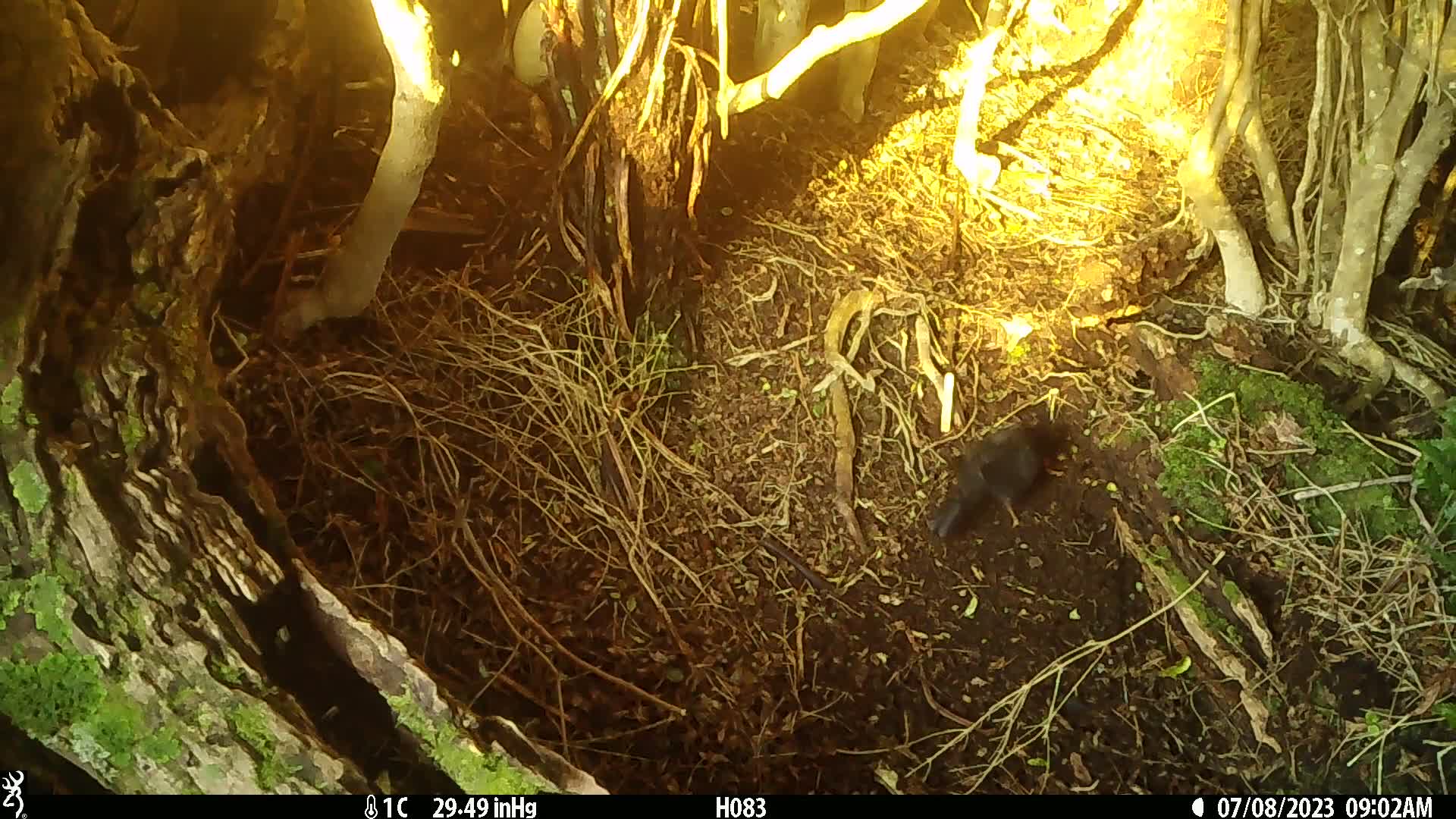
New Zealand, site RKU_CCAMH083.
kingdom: Animalia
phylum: Chordata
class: Aves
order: Passeriformes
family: Turdidae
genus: Turdus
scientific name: Turdus merula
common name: eurasian blackbird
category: blackbird